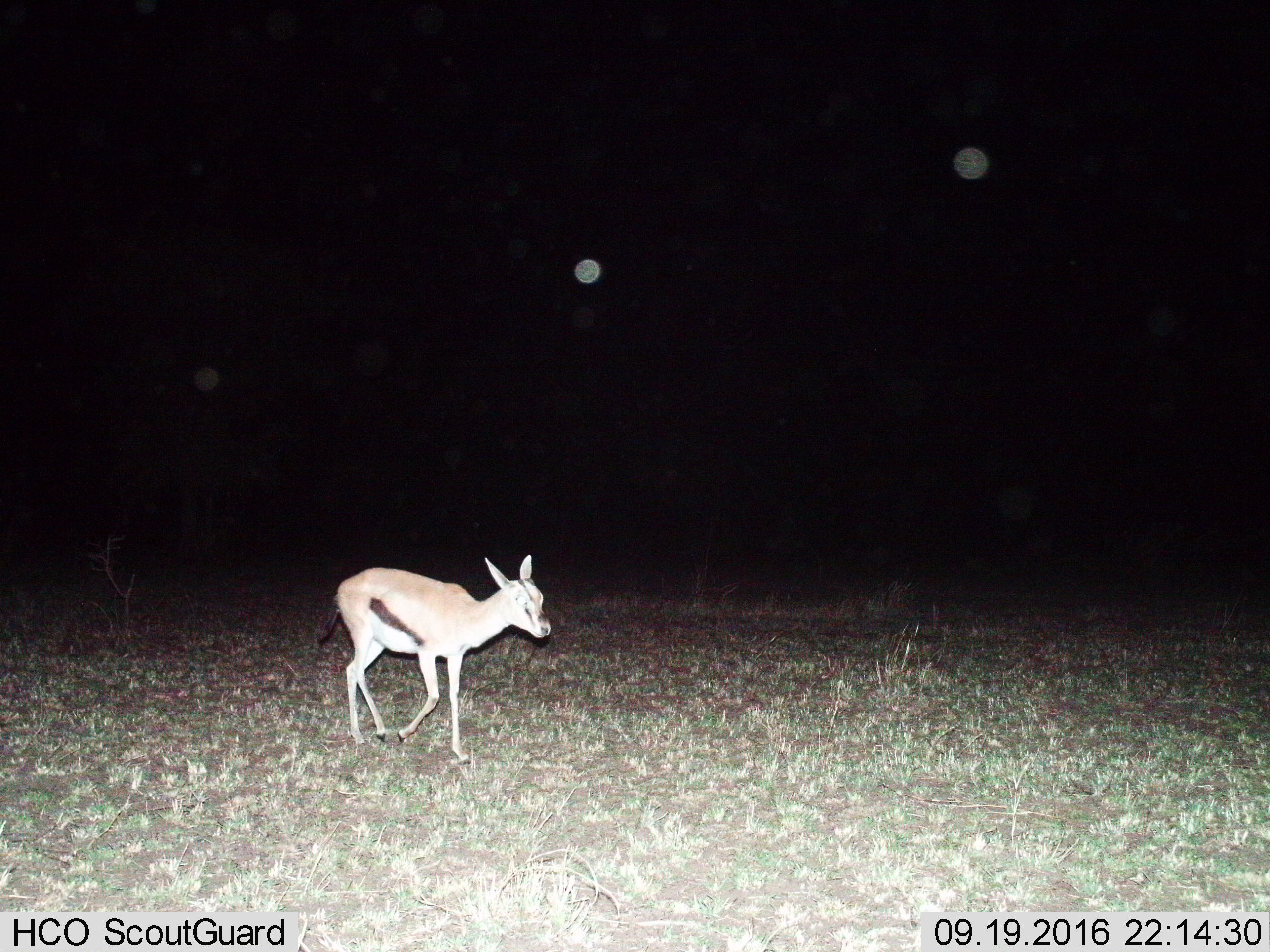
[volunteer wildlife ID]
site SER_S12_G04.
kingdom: Animalia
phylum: Chordata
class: Mammalia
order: Artiodactyla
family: Bovidae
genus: Eudorcas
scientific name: Eudorcas thomsonii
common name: thomson's gazelle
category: gazellethomsons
Gazellethomsons (thomson's gazelle) (Eudorcas thomsonii), count 1. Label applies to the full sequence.